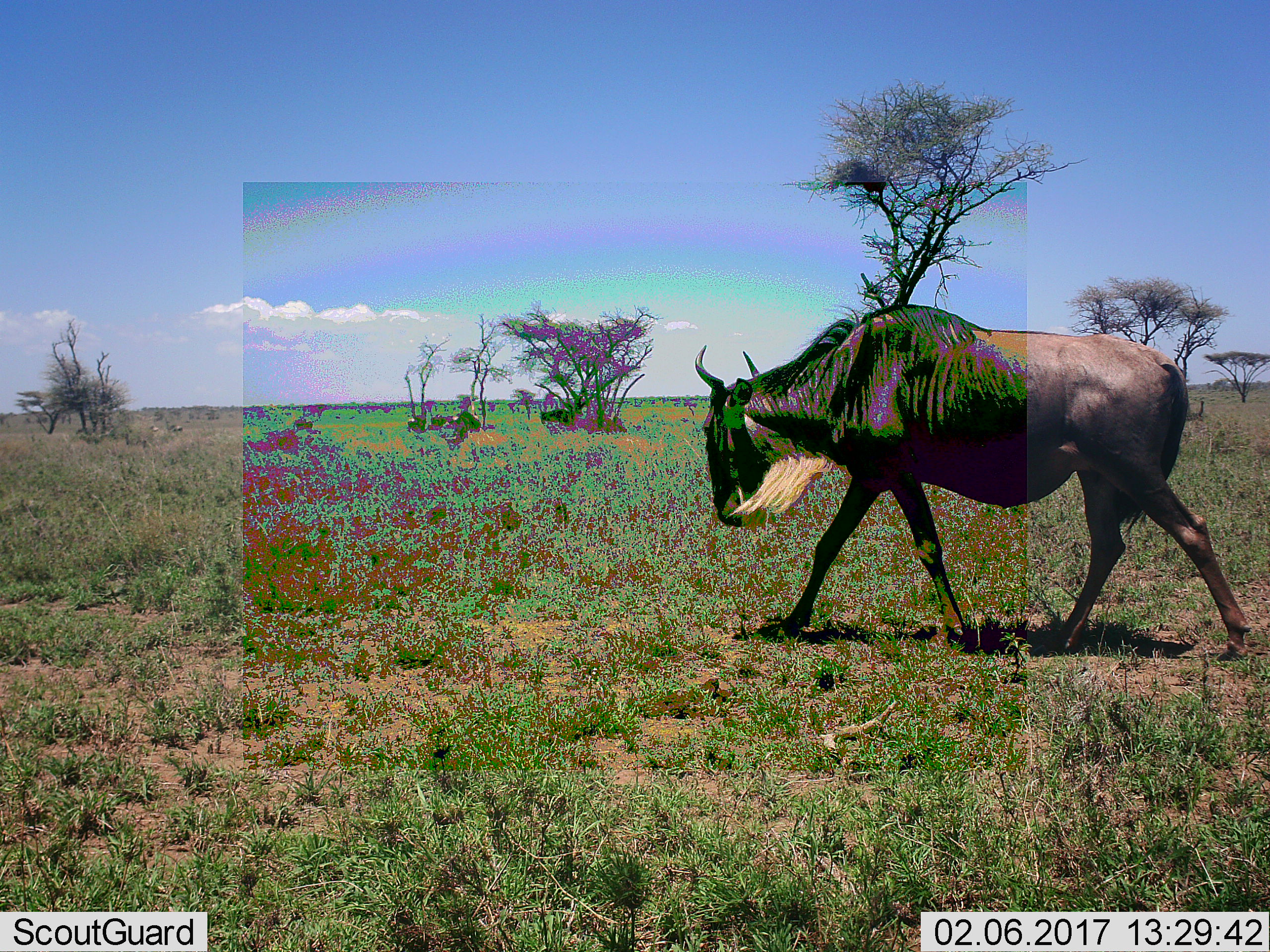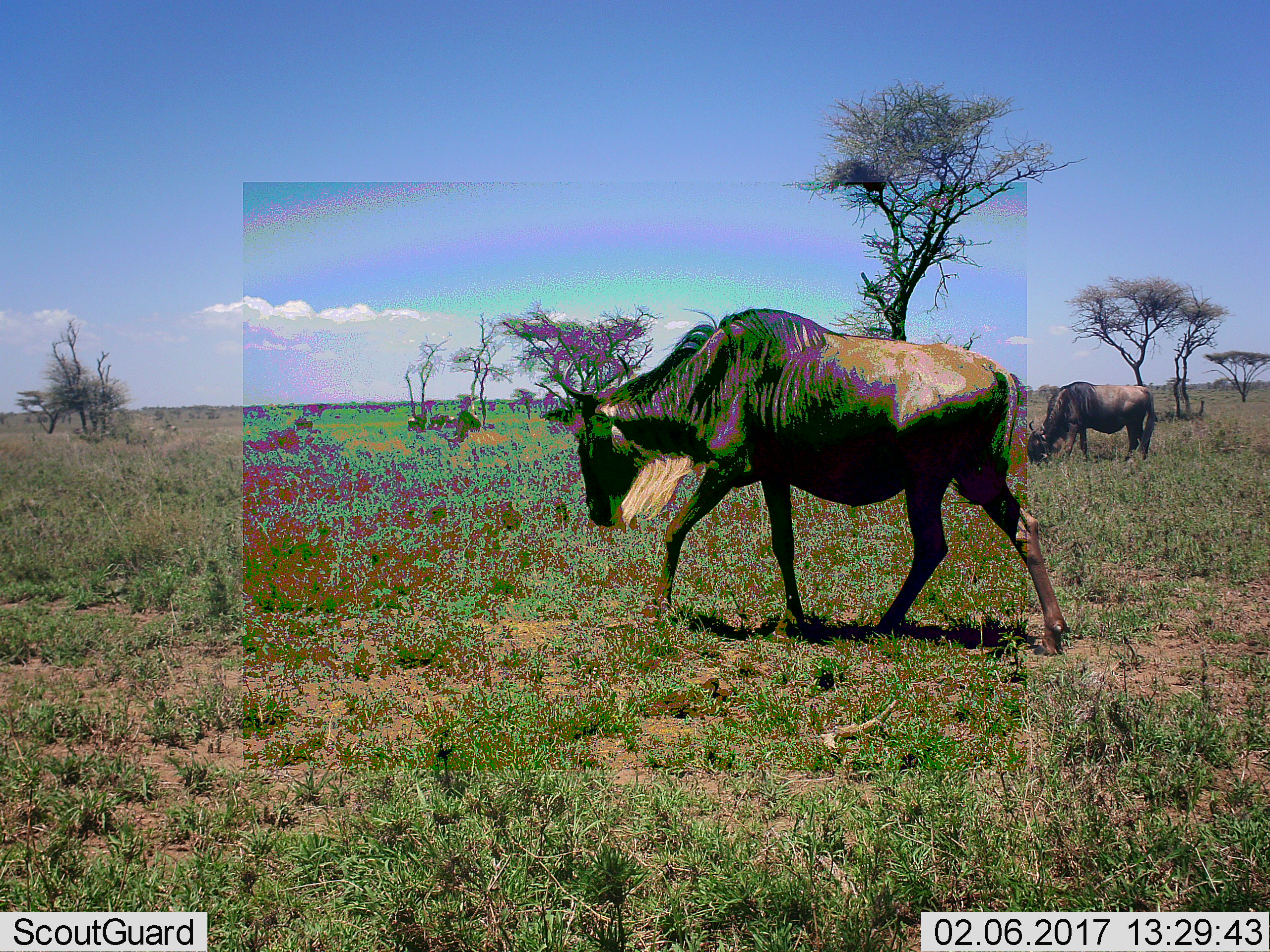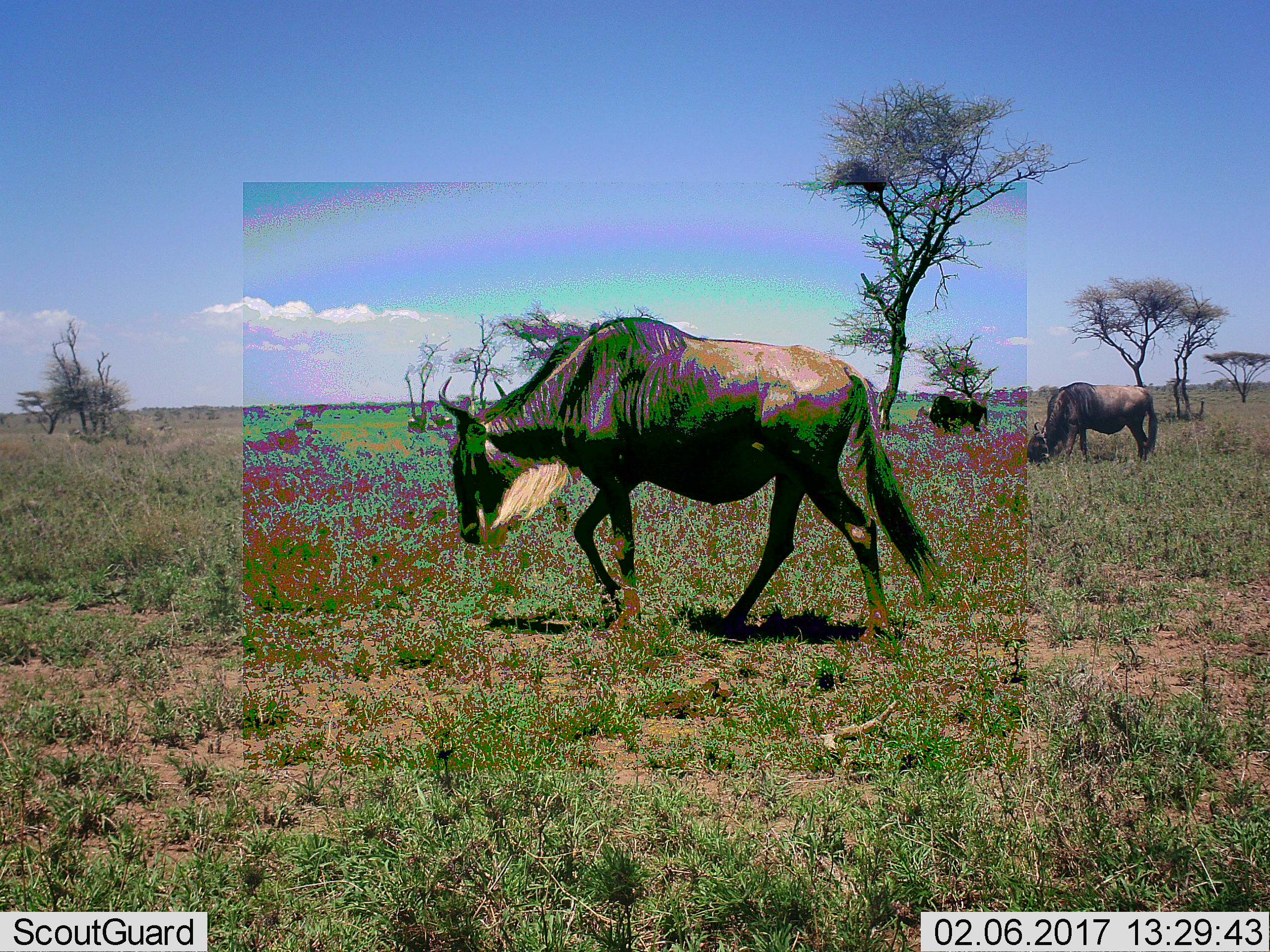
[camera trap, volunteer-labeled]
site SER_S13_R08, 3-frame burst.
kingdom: Animalia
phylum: Chordata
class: Mammalia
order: Artiodactyla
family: Bovidae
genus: Connochaetes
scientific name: Connochaetes taurinus taurinus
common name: blue wildebeest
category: wildebeestblue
Wildebeestblue (blue wildebeest) (Connochaetes taurinus taurinus), count 8. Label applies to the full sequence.